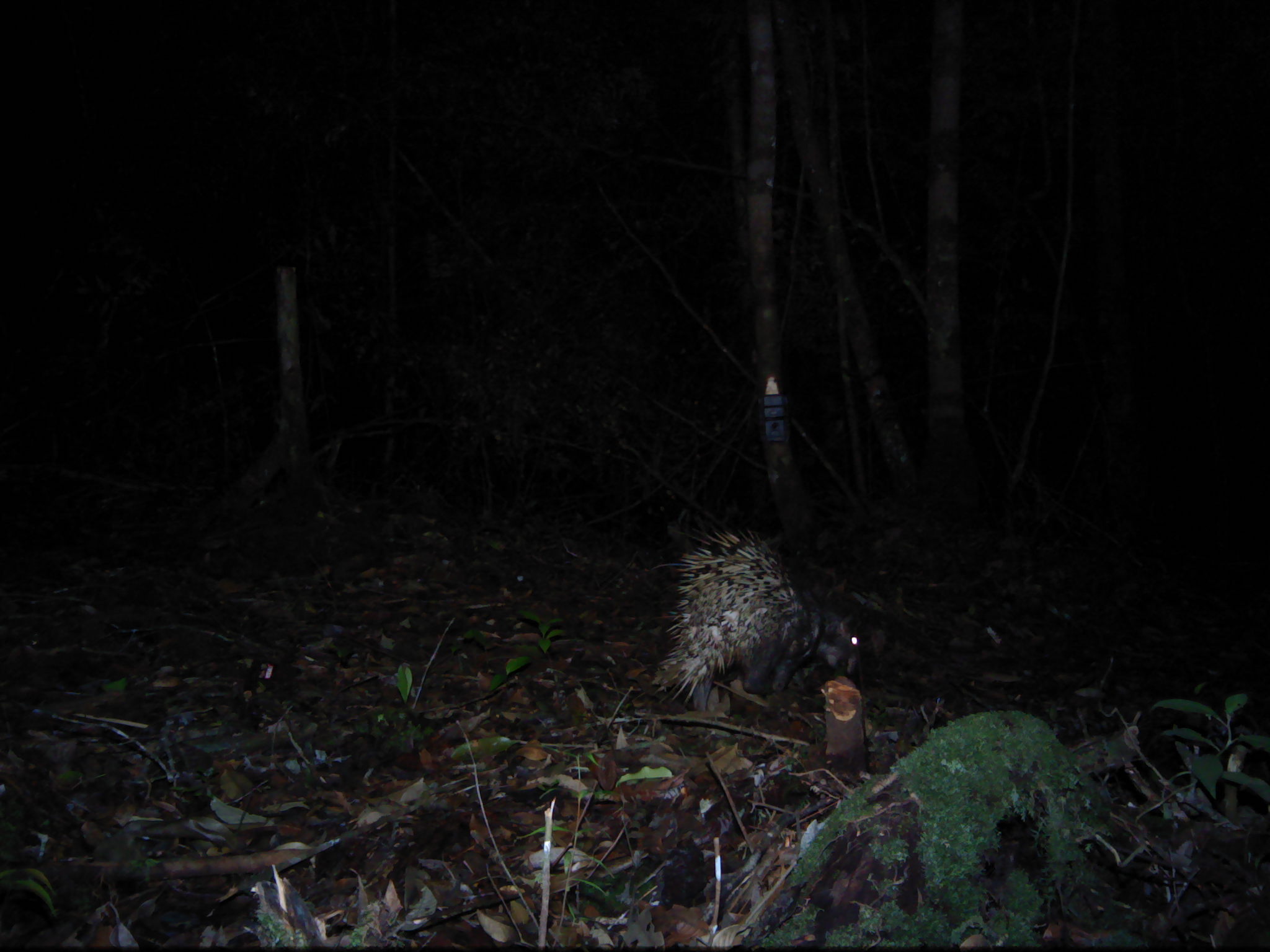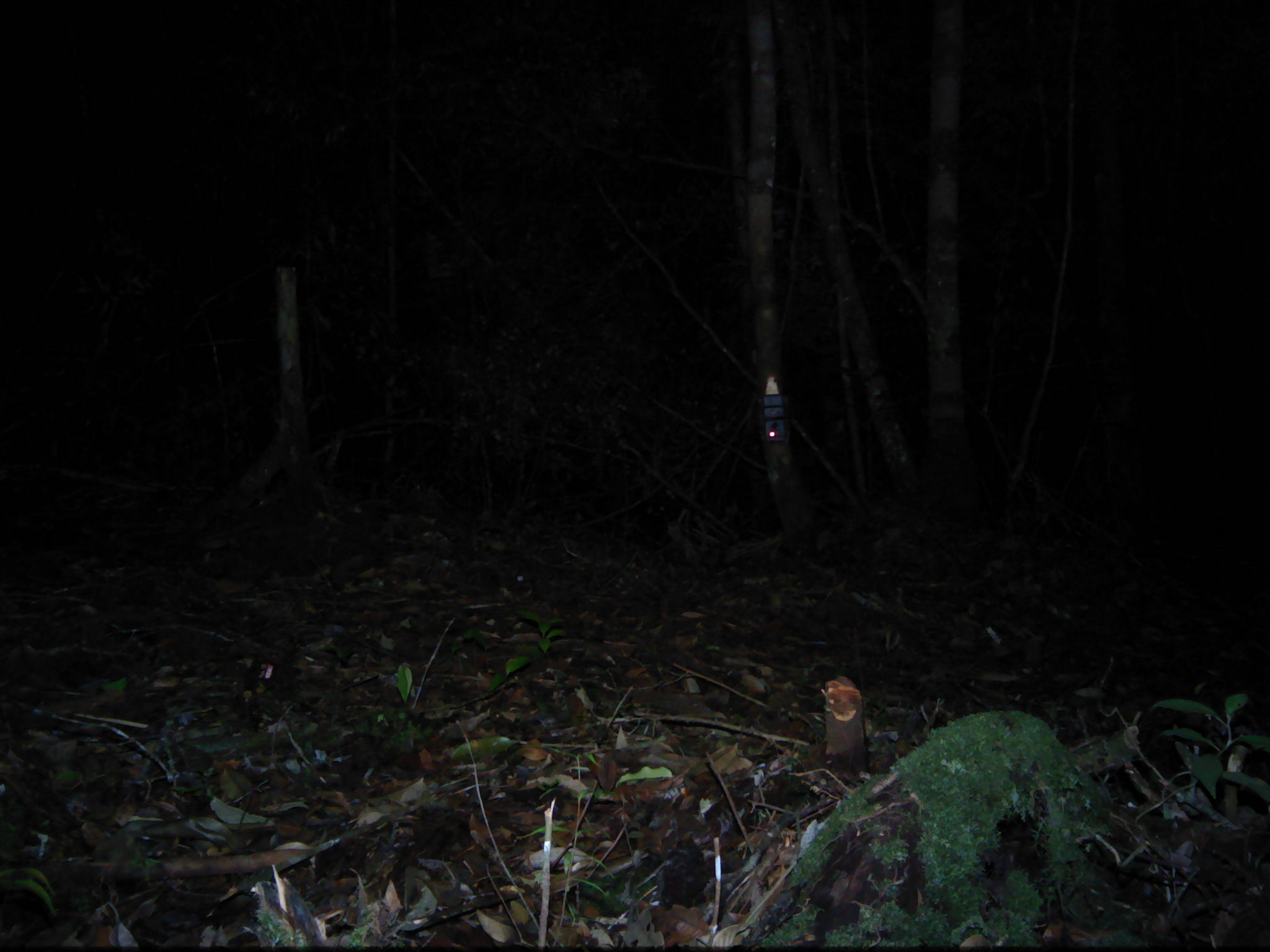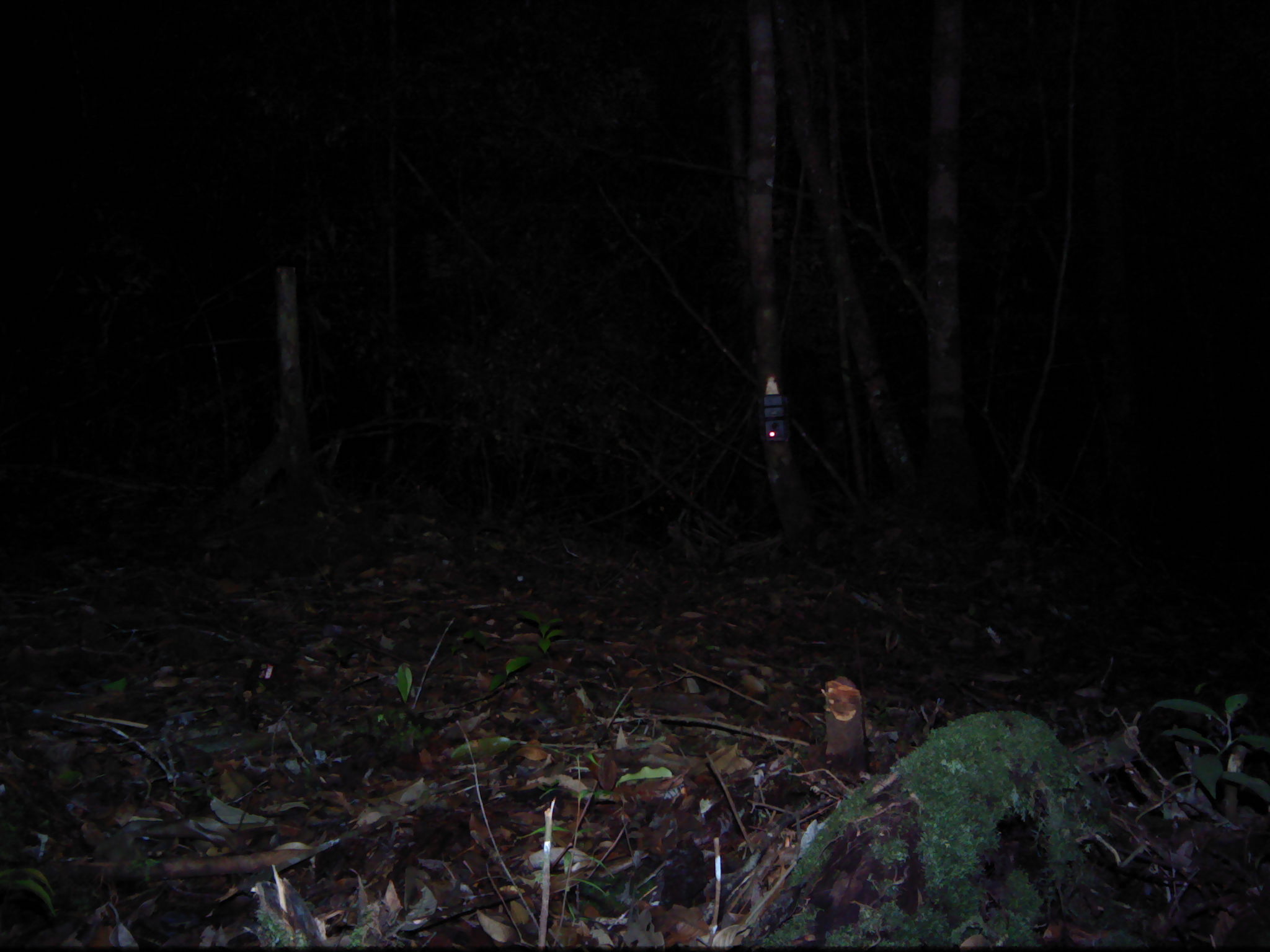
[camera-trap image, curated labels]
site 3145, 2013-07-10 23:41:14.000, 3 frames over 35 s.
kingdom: Animalia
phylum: Chordata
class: Mammalia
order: Rodentia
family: Hystricidae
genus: Hystrix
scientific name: Hystrix brachyura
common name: east asian porcupine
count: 1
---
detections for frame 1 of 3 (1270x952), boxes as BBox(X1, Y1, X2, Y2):
hystrix brachyura: BBox(647, 513, 867, 709)